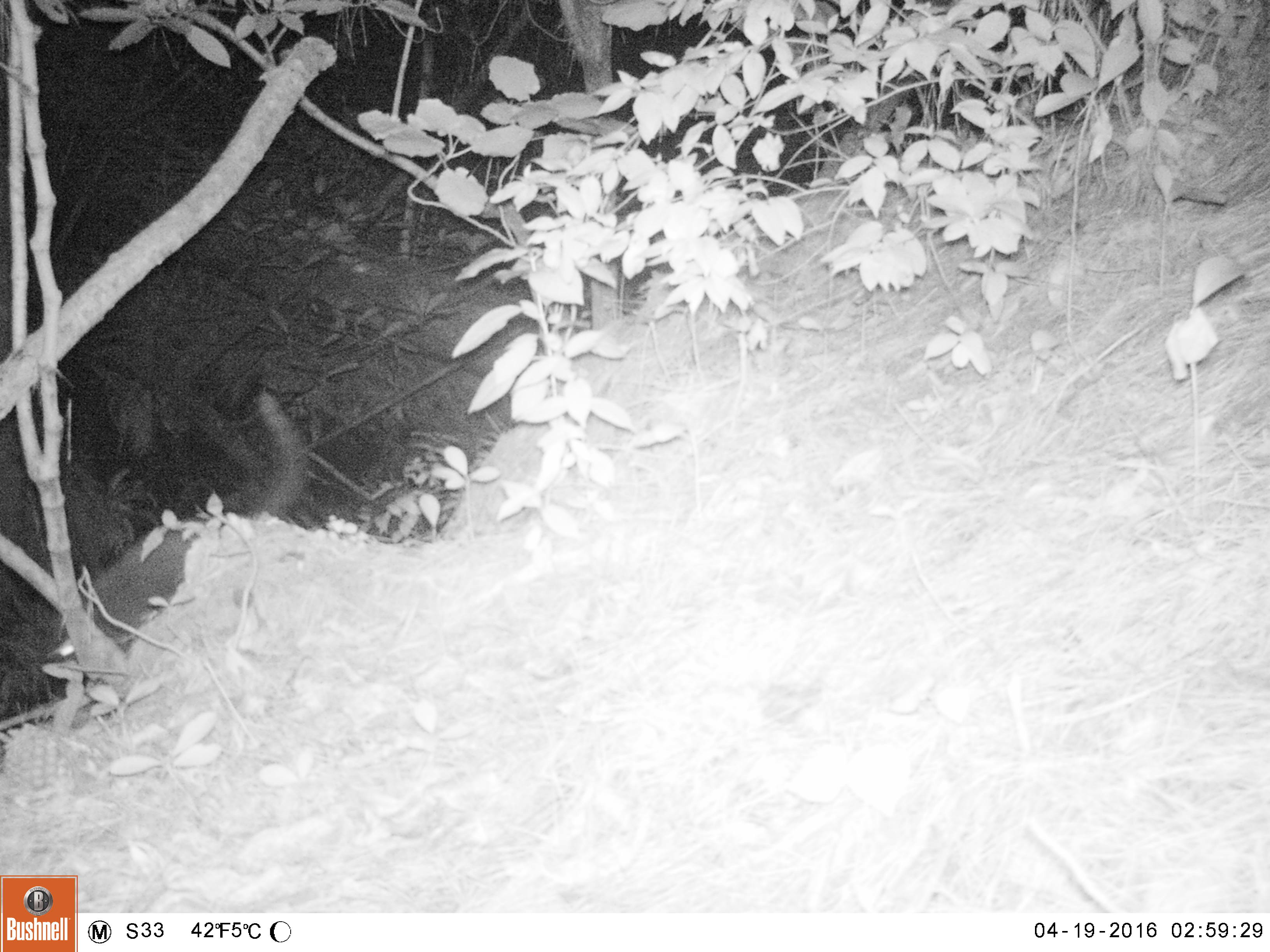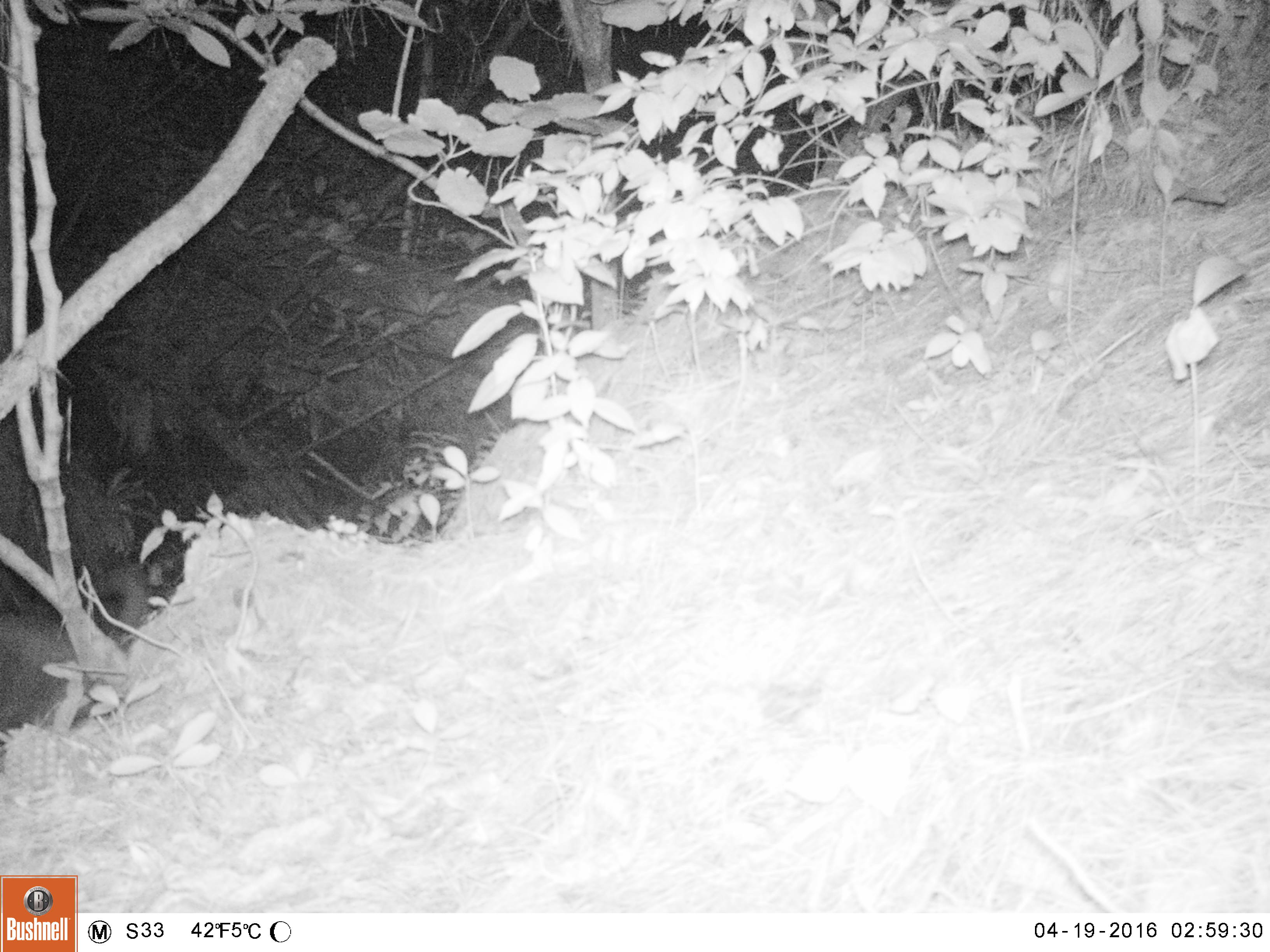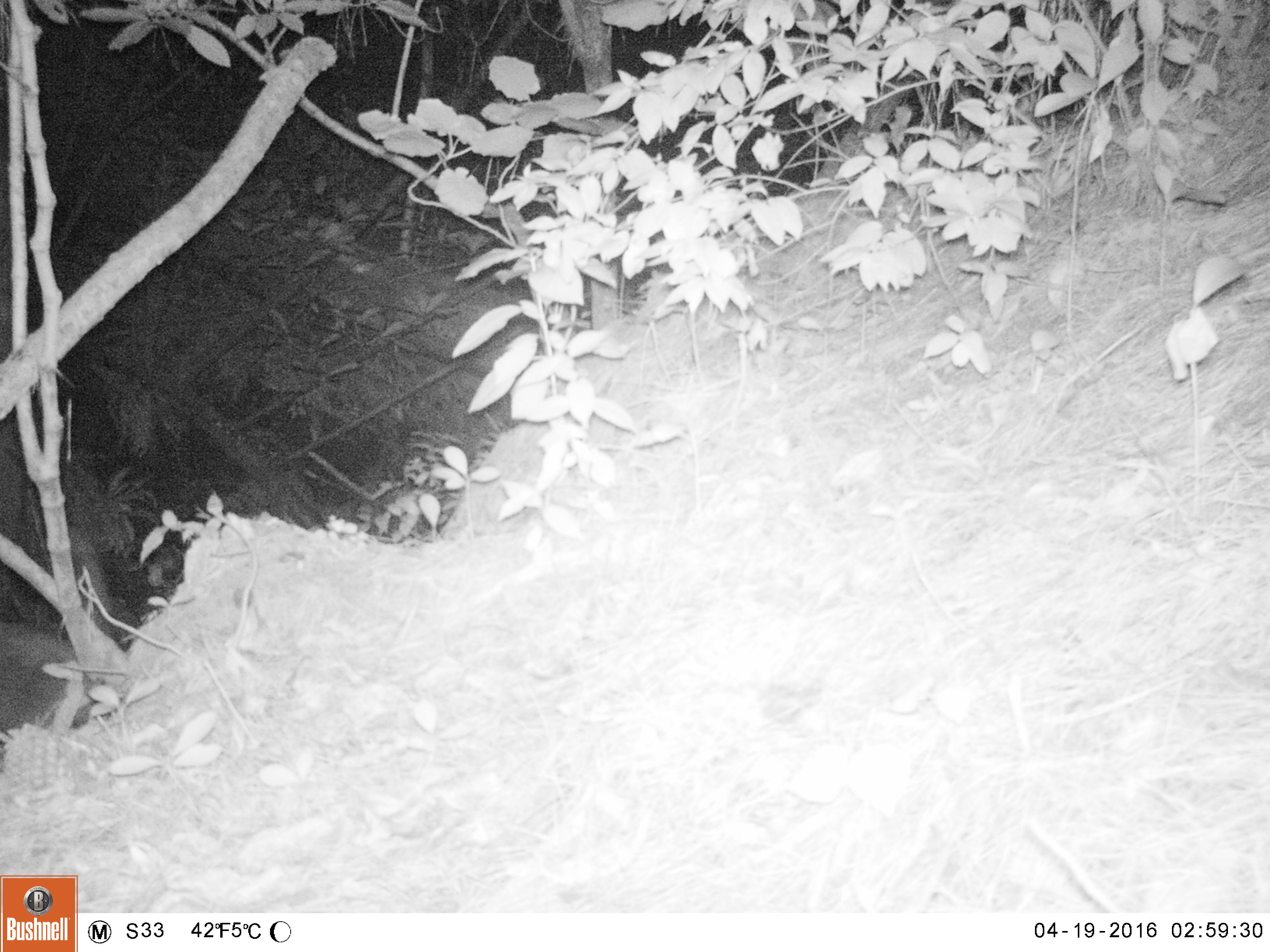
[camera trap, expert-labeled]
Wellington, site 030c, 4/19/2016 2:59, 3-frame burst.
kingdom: Animalia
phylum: Chordata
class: Mammalia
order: Carnivora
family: Felidae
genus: Felis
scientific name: Felis catus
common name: cat